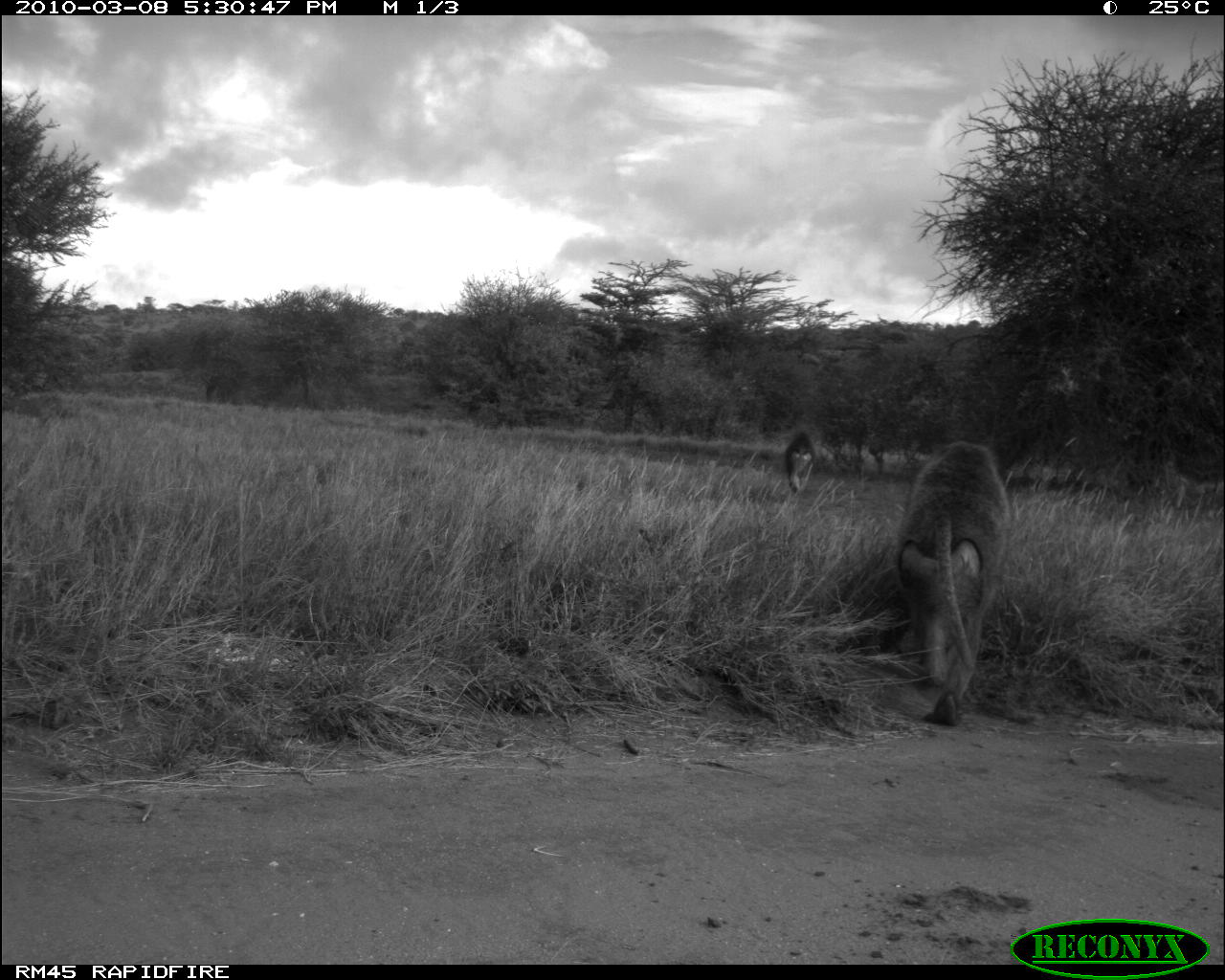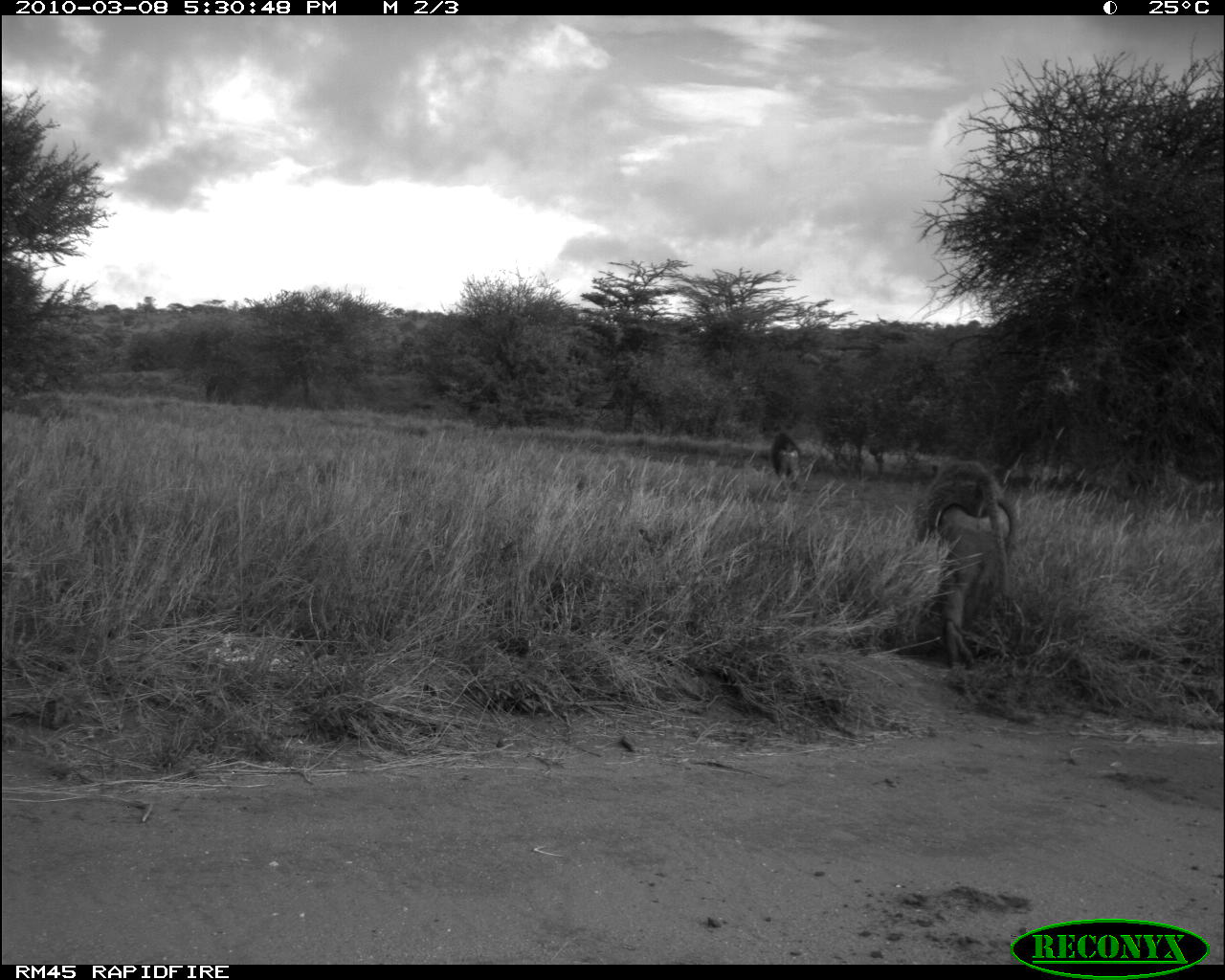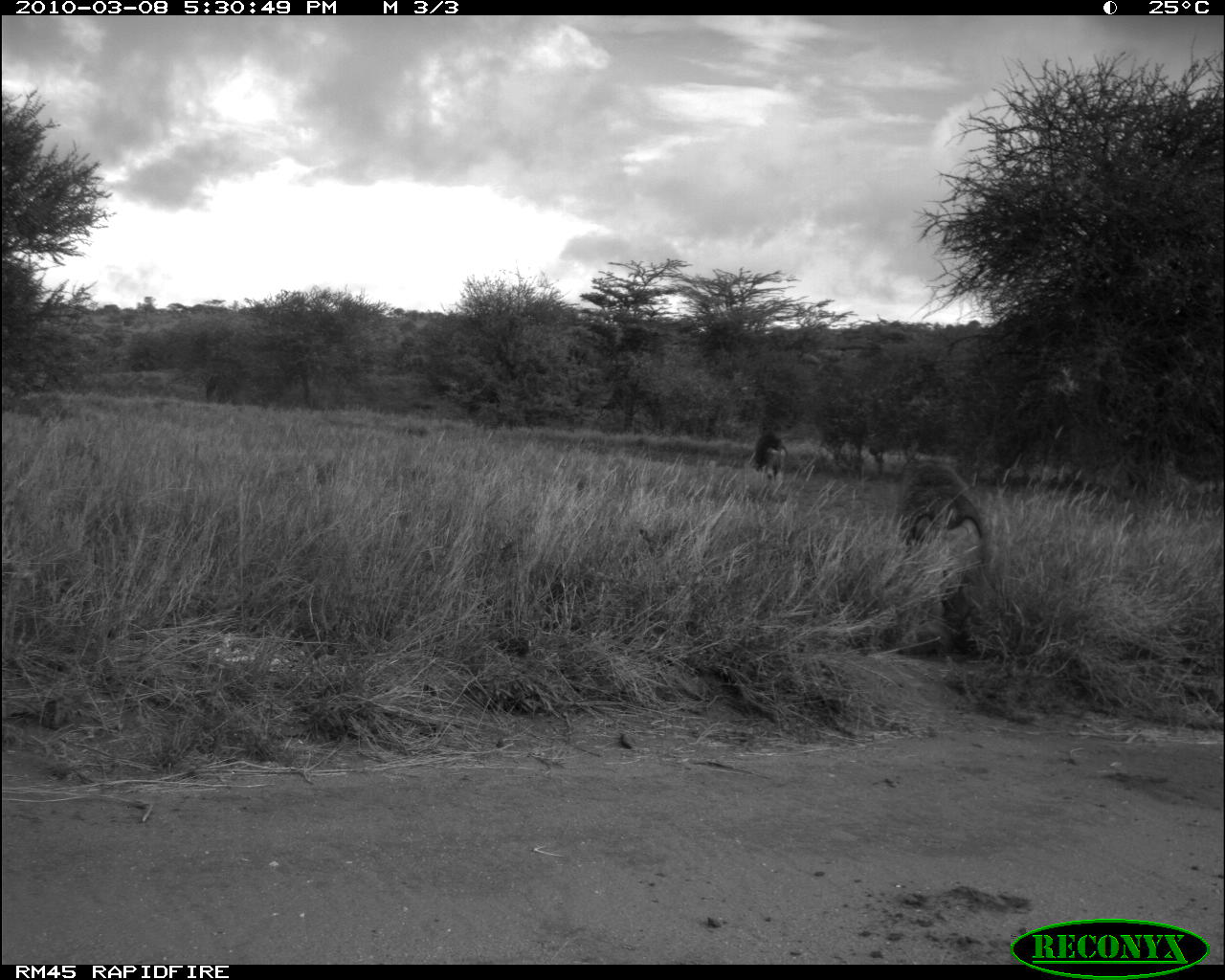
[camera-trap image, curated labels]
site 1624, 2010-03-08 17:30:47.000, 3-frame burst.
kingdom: Animalia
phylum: Chordata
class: Mammalia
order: Primates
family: Cercopithecidae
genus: Papio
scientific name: Papio anubis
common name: olive baboon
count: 2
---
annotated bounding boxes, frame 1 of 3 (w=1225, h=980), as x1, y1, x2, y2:
papio anubis: 894, 439, 1011, 727; 785, 431, 816, 497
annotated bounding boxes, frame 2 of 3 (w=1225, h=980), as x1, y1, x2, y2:
papio anubis: 913, 451, 1025, 670; 771, 432, 803, 502